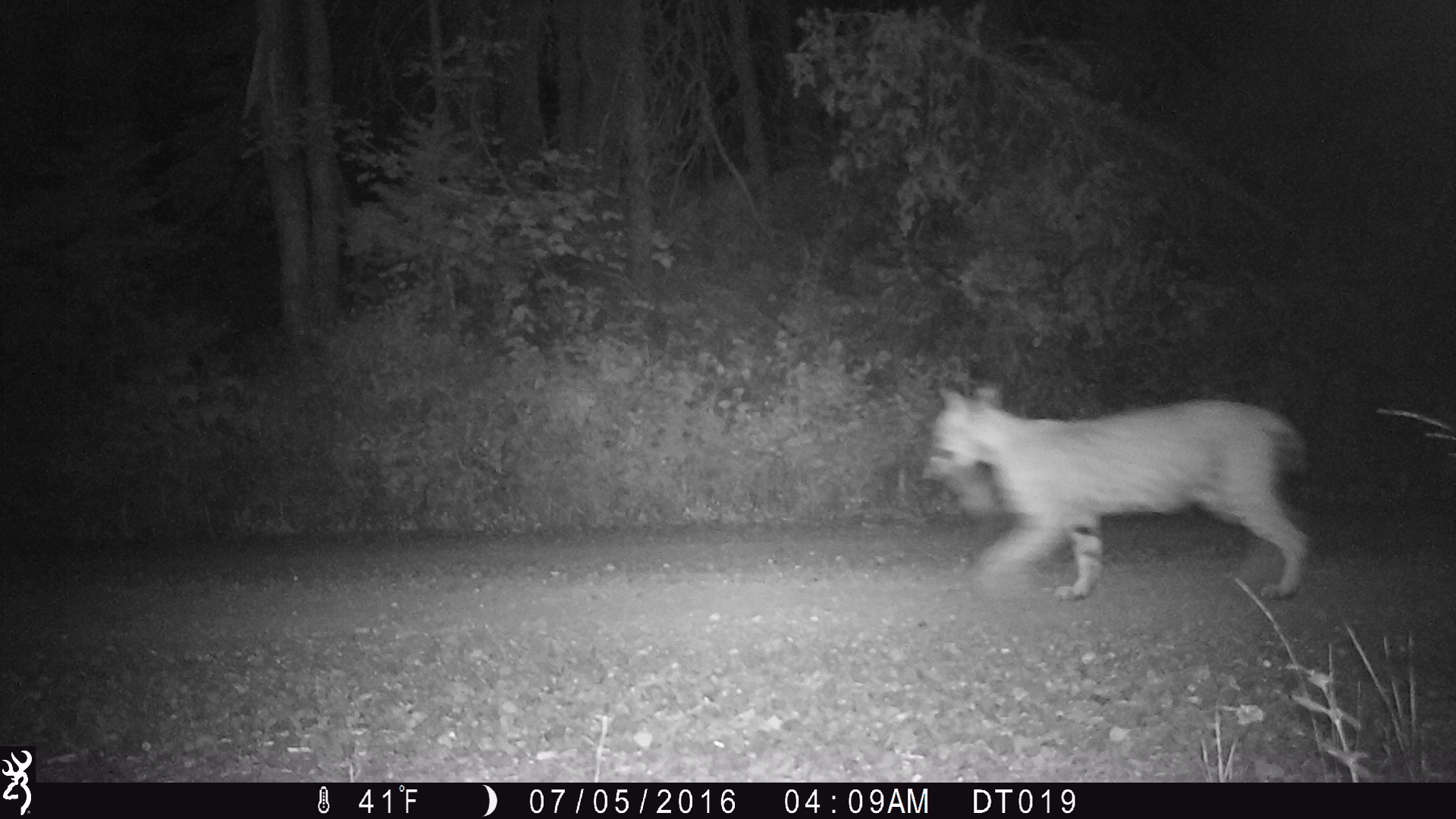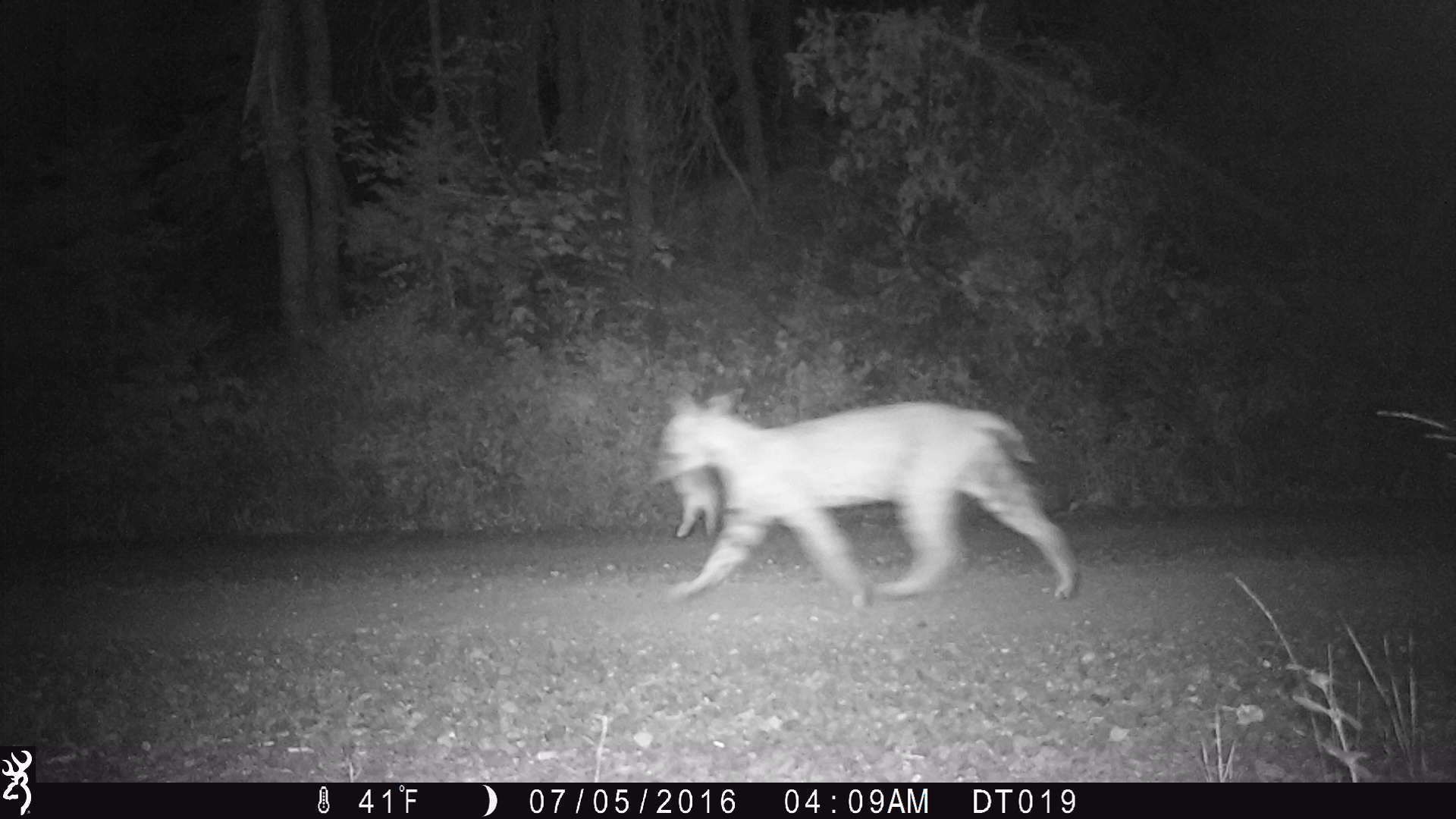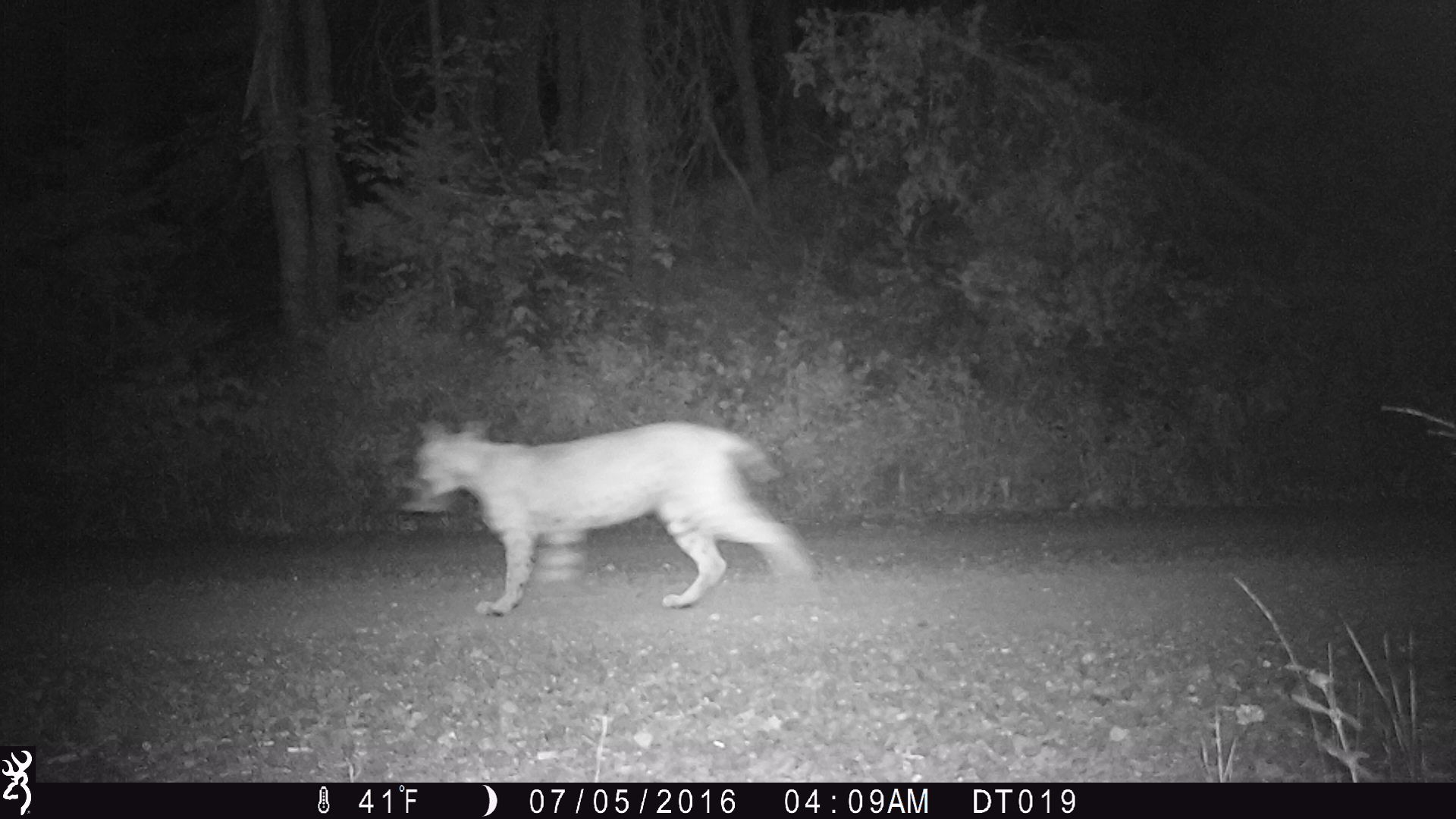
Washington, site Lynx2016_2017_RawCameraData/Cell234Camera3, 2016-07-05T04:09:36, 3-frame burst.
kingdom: Animalia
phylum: Chordata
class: Mammalia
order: Carnivora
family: Felidae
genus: Lynx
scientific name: Lynx rufus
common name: bobcat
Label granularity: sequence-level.